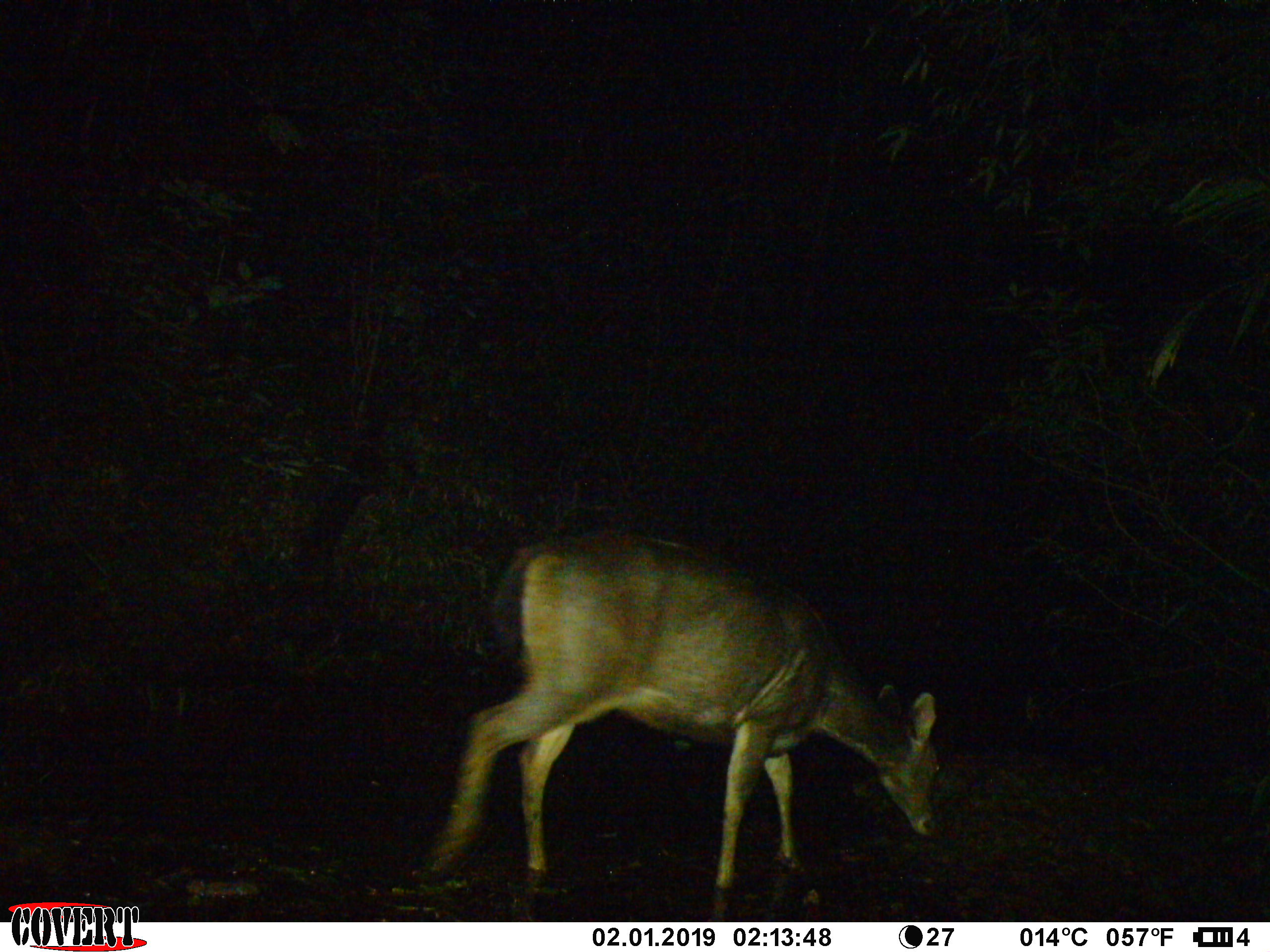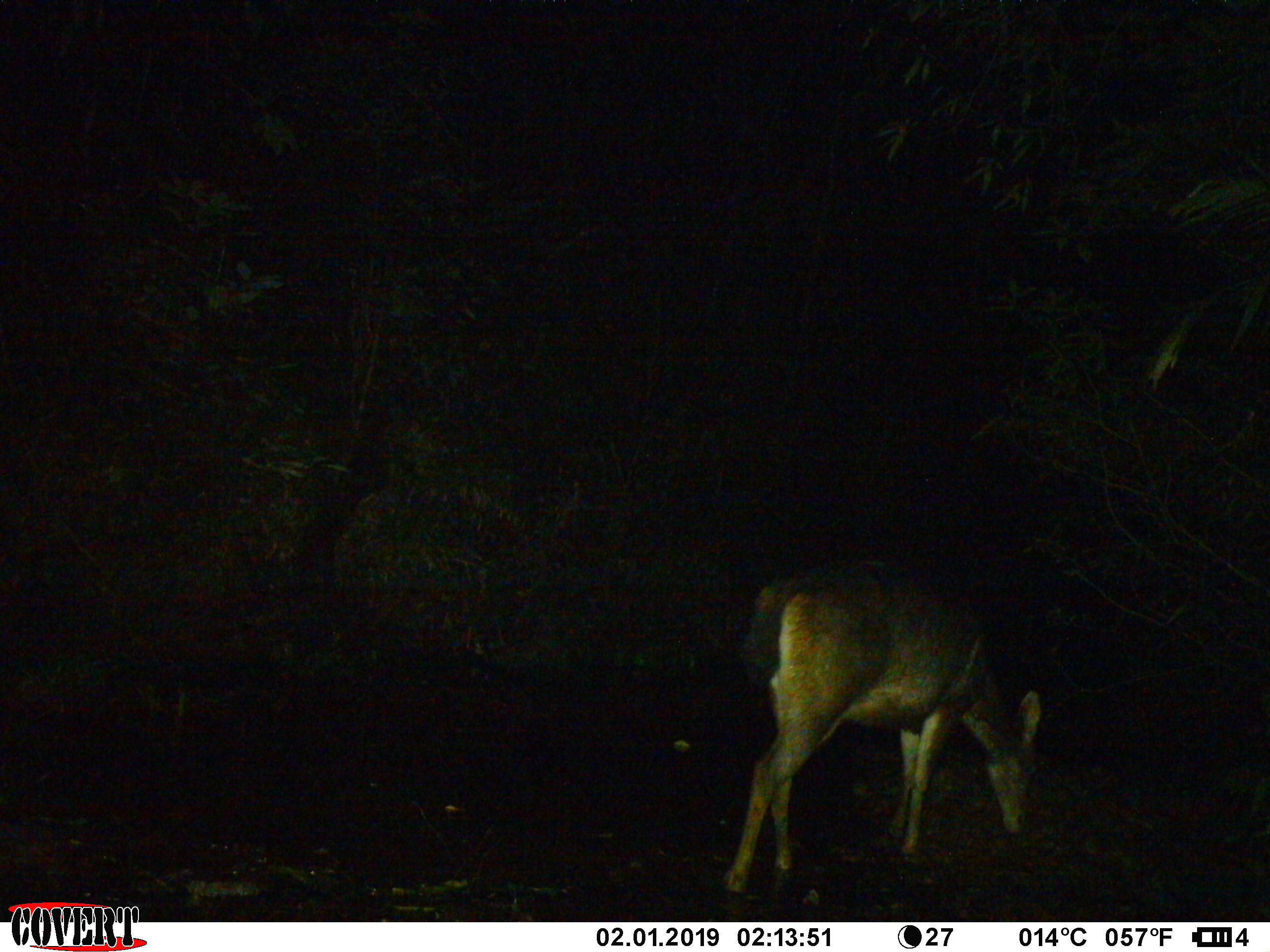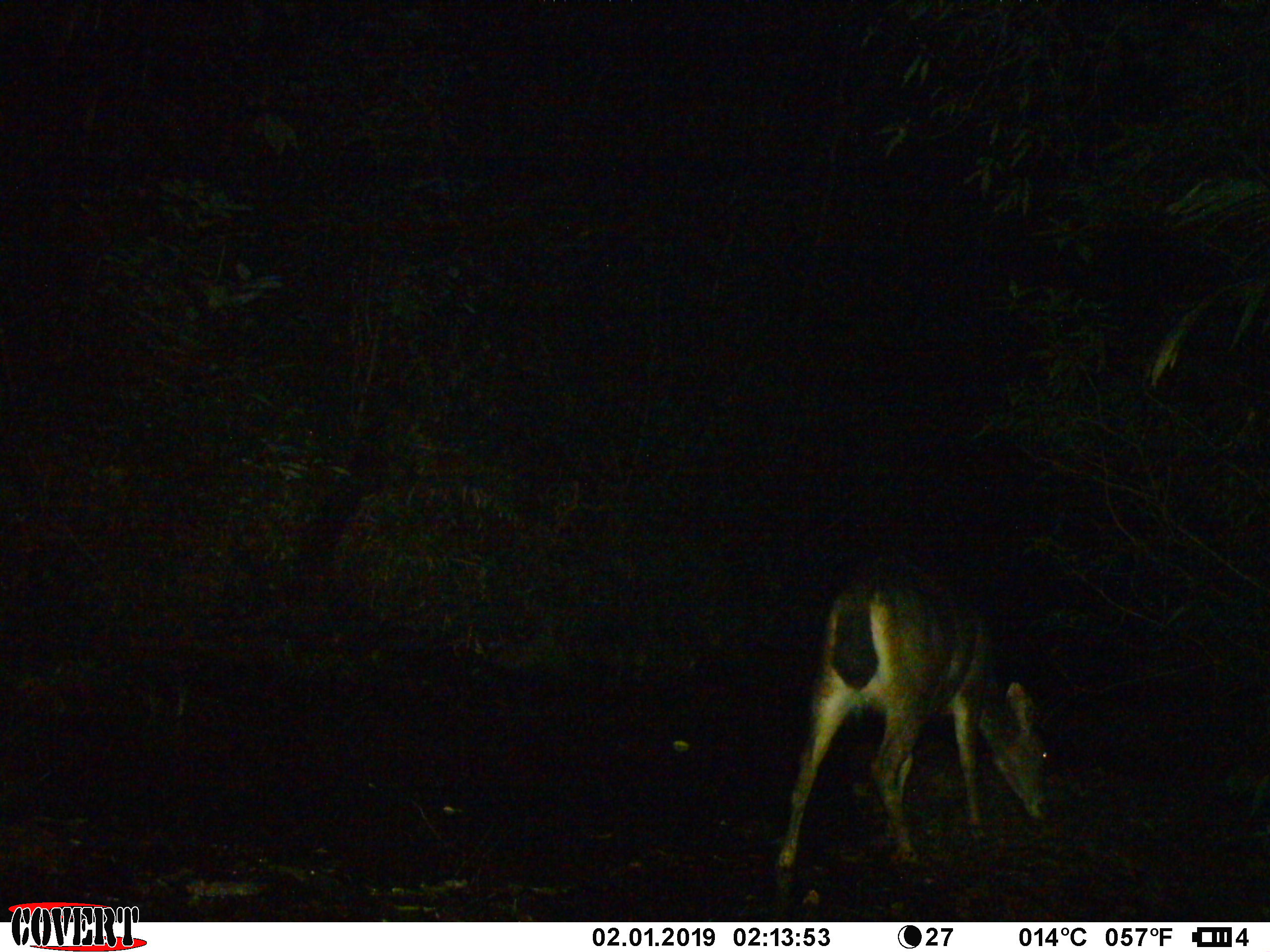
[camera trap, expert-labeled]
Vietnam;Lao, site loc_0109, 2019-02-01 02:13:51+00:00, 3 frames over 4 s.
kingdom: Animalia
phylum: Chordata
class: Mammalia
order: Artiodactyla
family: Cervidae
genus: Rusa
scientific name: Rusa unicolor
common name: sambar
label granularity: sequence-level